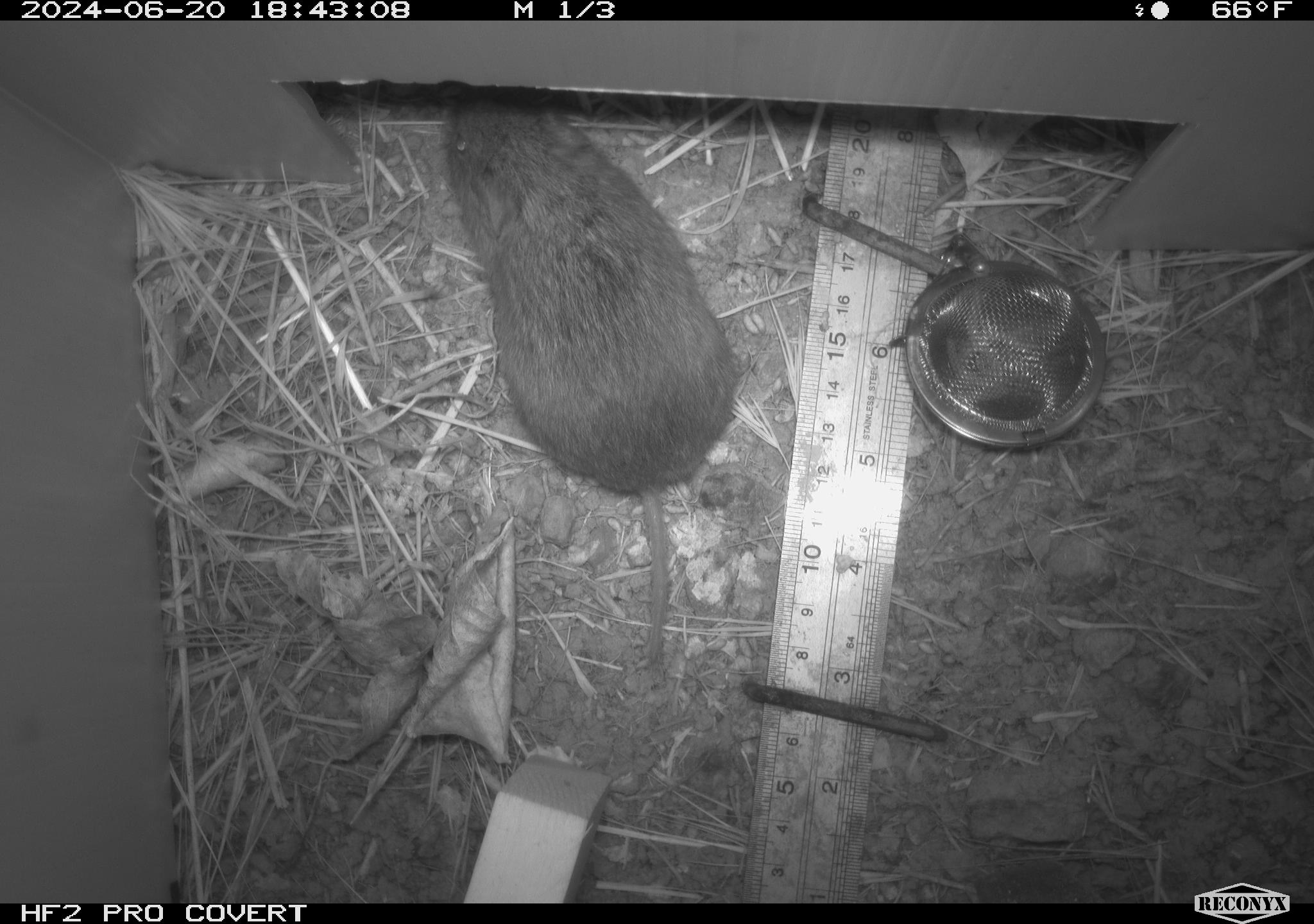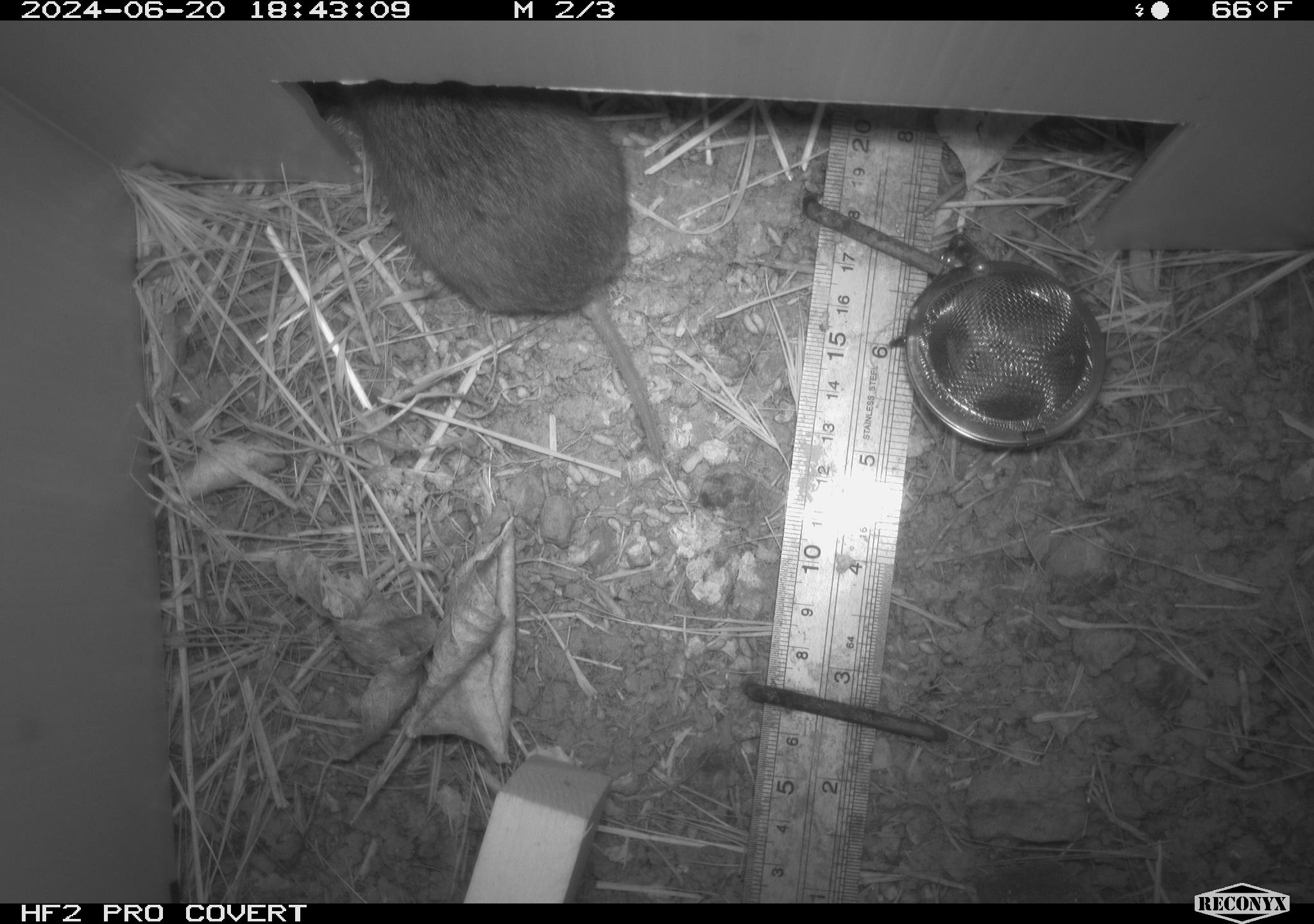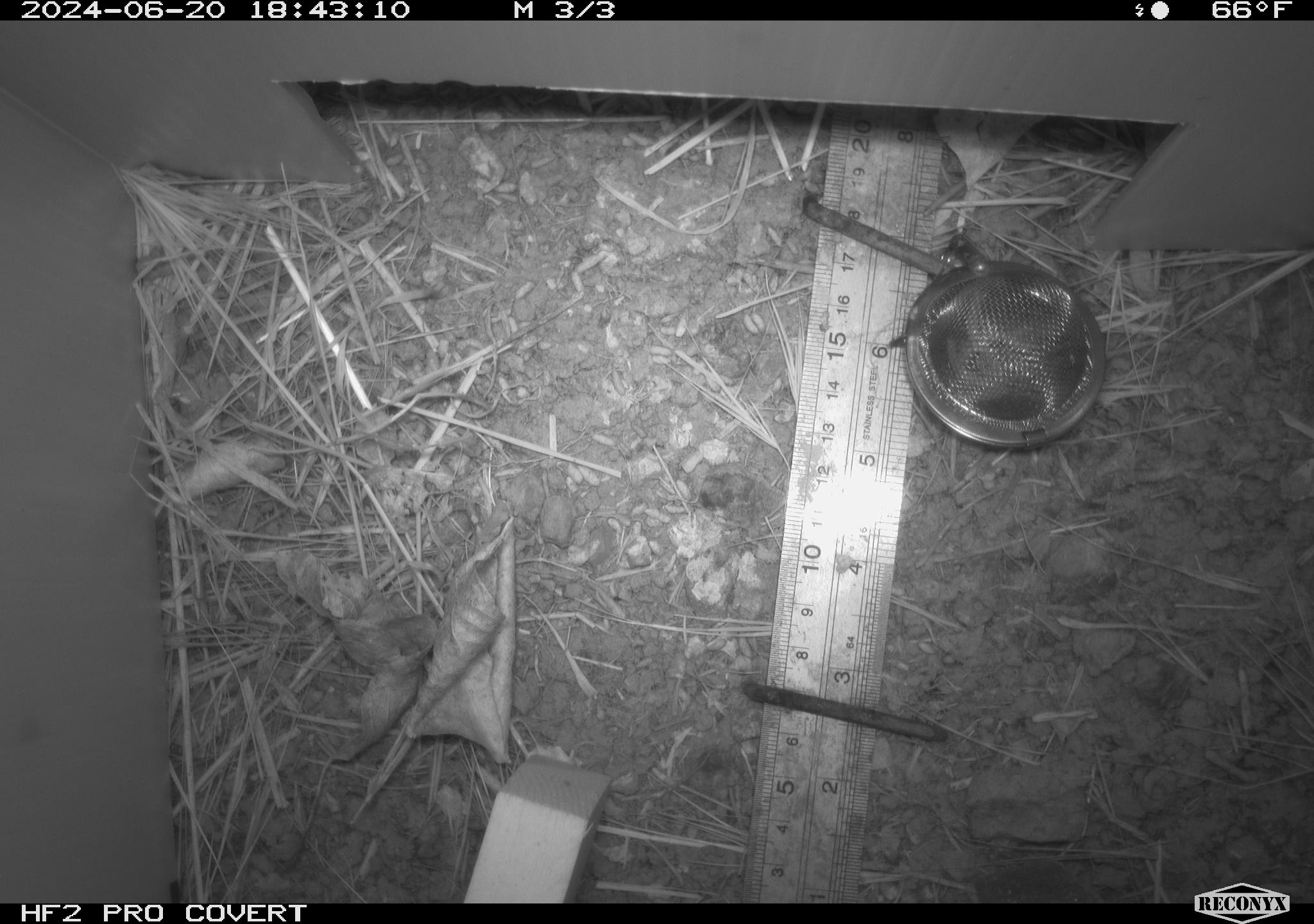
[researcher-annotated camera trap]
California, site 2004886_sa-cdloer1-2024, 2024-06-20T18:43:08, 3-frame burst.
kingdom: Animalia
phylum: Chordata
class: Mammalia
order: Rodentia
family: Cricetidae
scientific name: Arvicolinae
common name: voles, lemmings, and muskrats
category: arvicolinae subfamily